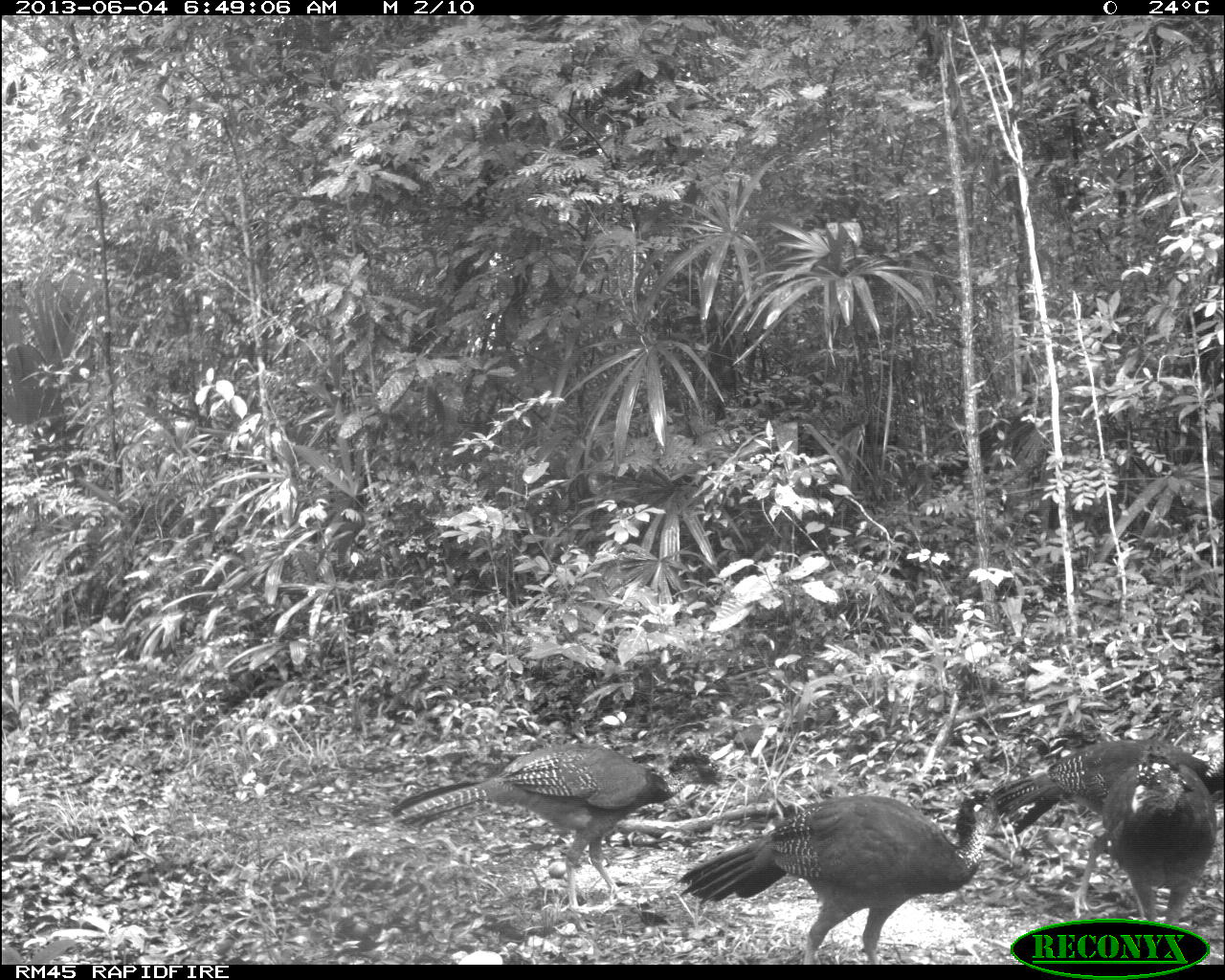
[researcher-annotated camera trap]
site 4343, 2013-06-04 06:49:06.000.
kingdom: Animalia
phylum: Chordata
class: Aves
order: Galliformes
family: Cracidae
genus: Crax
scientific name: Crax rubra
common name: great curassow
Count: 4.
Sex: female.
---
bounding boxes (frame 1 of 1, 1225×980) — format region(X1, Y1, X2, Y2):
crax rubra: region(382, 742, 727, 914); region(674, 787, 998, 963); region(984, 739, 1225, 916); region(1096, 751, 1218, 927)